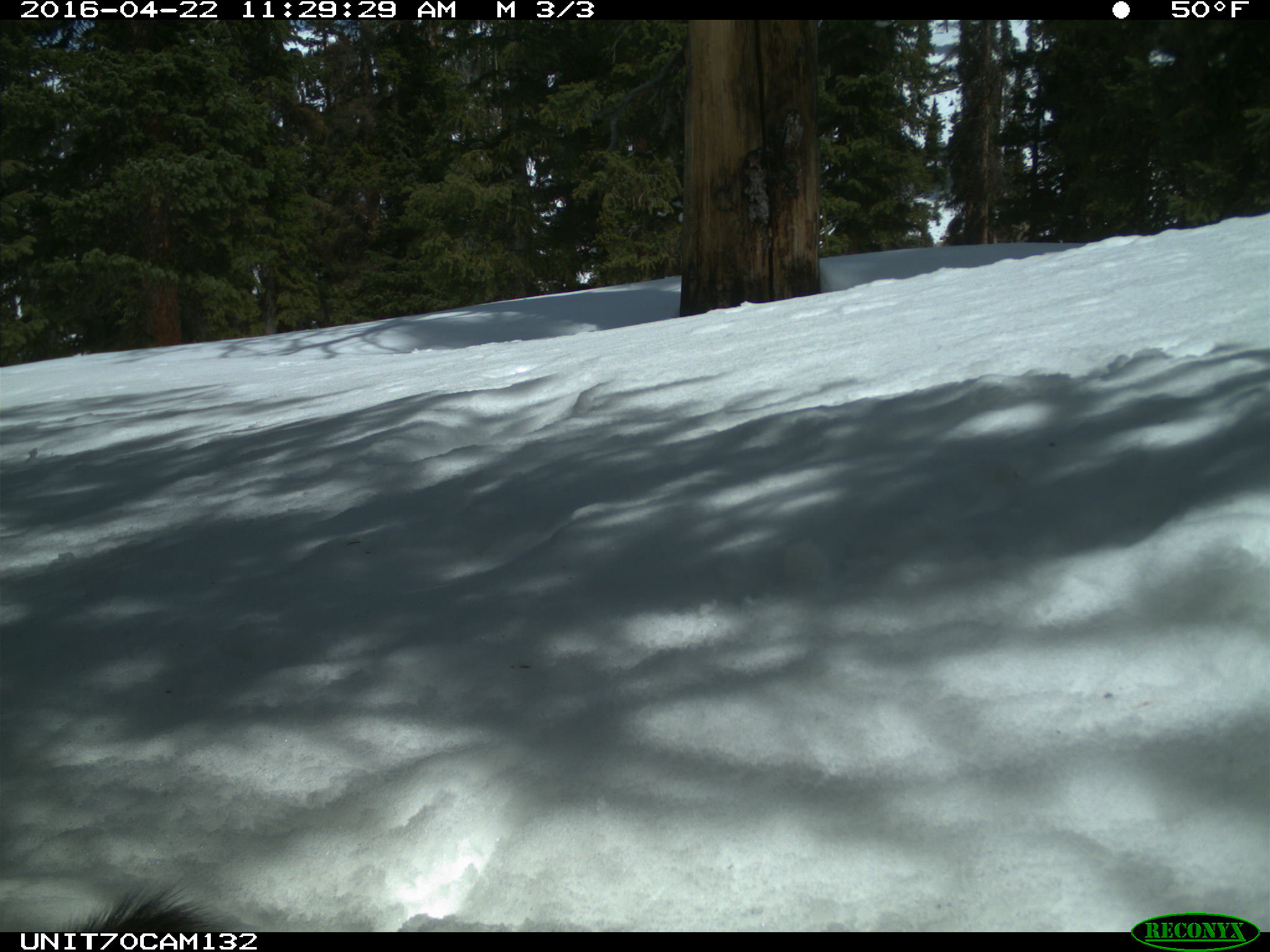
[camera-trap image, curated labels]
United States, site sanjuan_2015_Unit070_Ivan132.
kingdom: Animalia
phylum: Chordata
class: Mammalia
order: Rodentia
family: Sciuridae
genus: Tamiasciurus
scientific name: Tamiasciurus hudsonicus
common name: american red squirrel